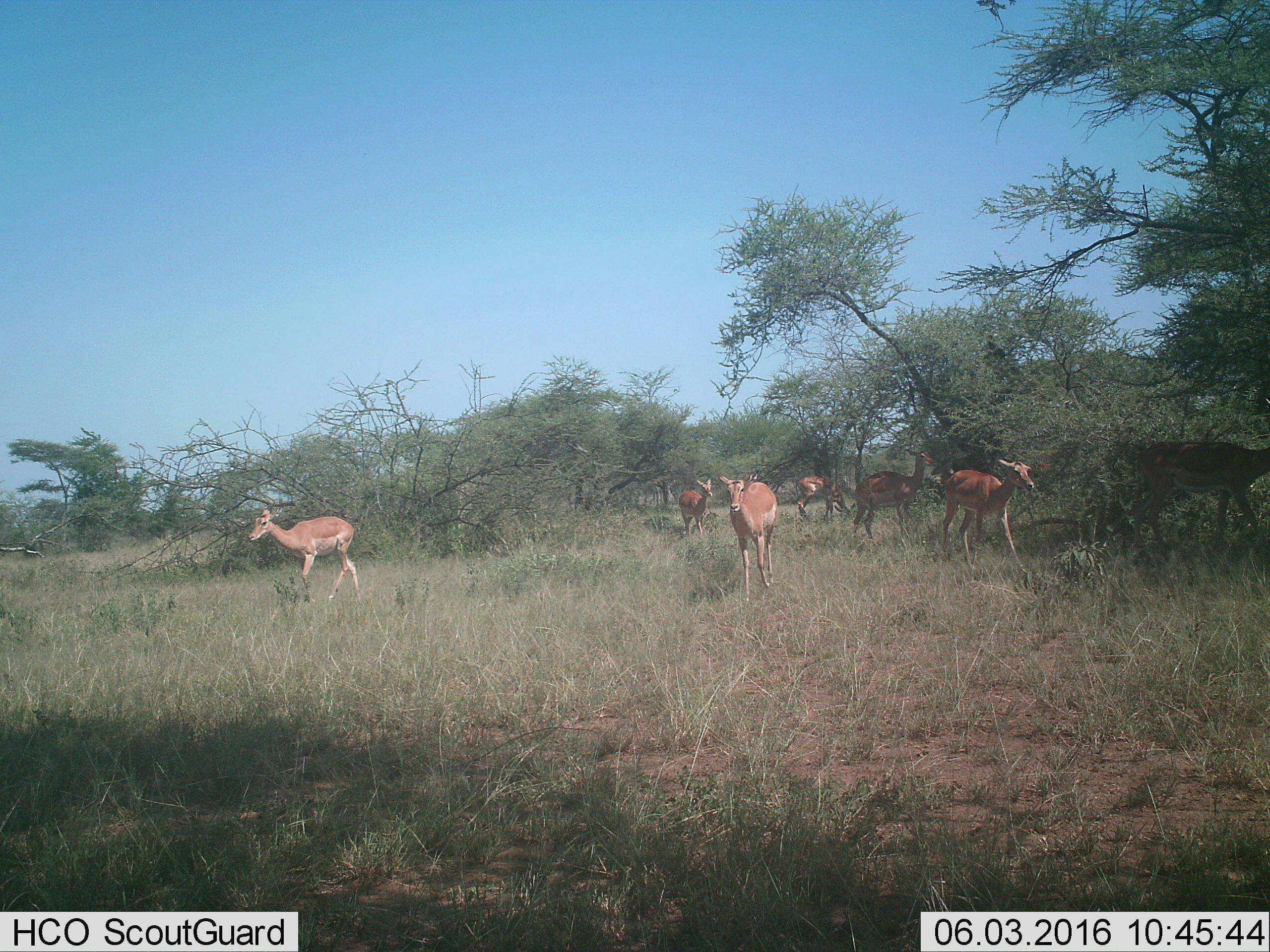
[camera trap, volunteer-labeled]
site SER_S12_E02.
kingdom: Animalia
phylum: Chordata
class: Mammalia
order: Artiodactyla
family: Bovidae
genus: Aepyceros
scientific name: Aepyceros melampus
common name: impala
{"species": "impala (Aepyceros melampus)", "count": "6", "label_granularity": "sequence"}